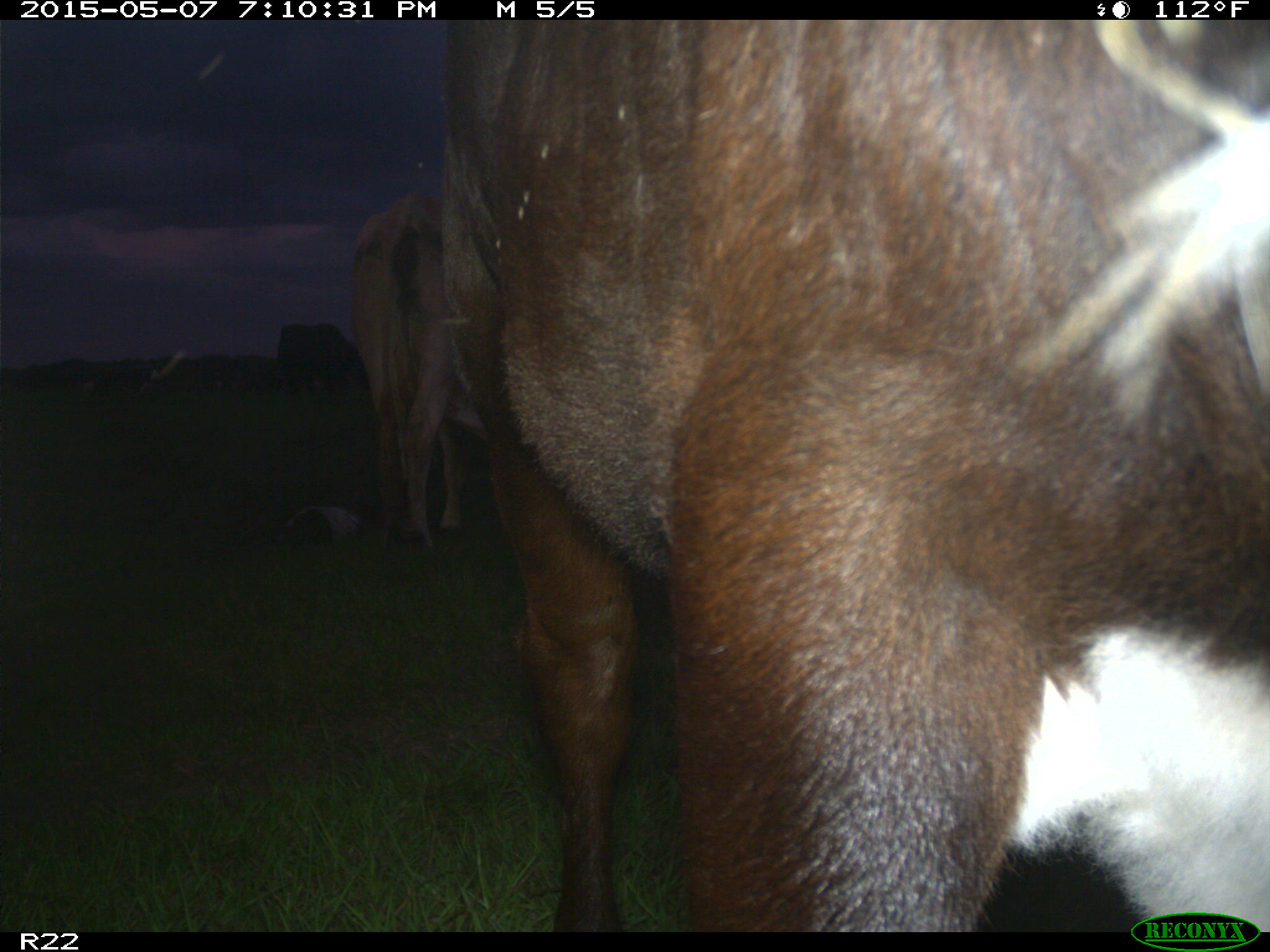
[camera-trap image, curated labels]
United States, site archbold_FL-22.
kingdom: Animalia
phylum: Chordata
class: Mammalia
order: Artiodactyla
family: Bovidae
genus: Bos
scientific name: Bos taurus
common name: domestic cow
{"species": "Bos taurus (domestic cow)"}